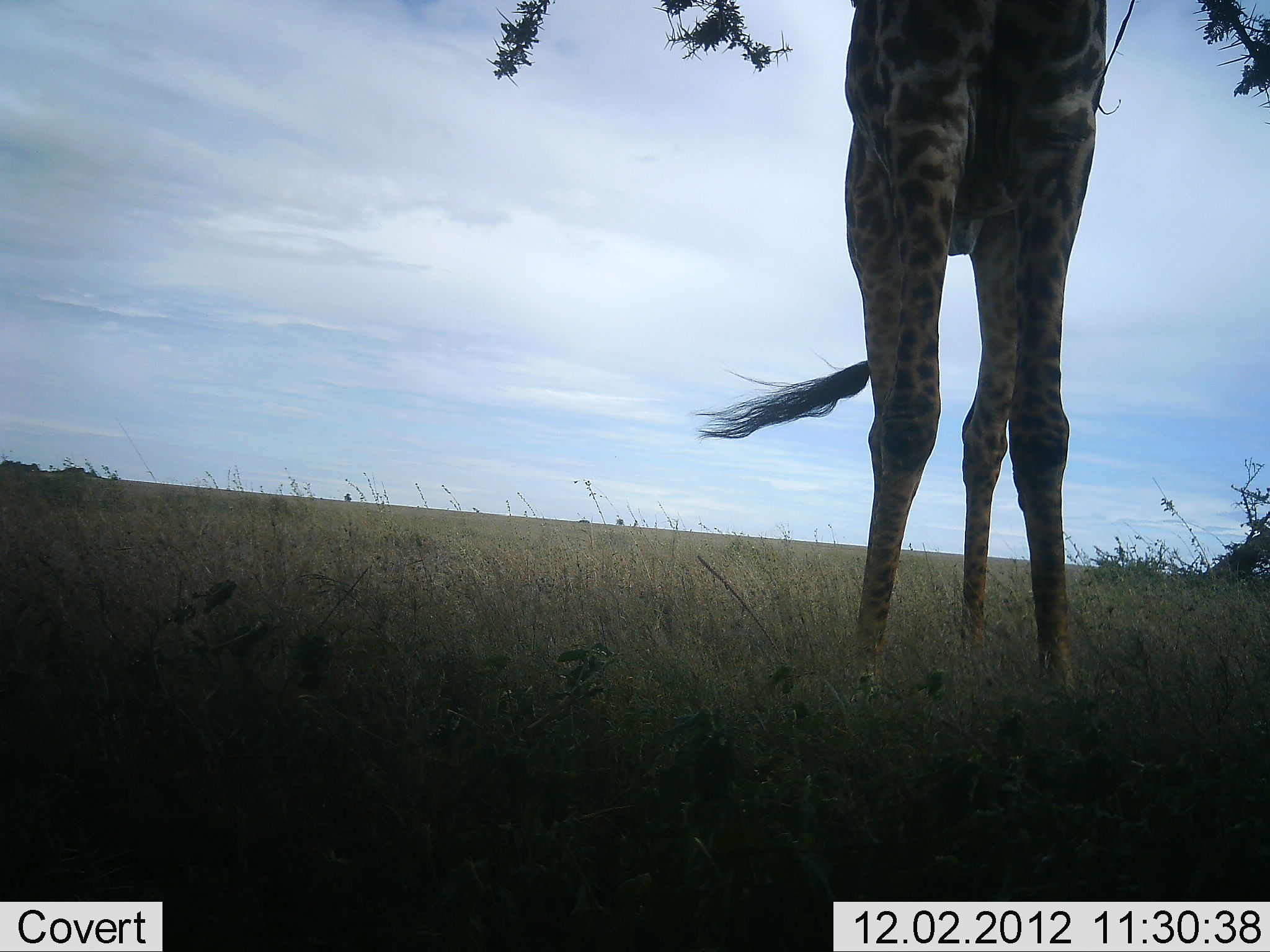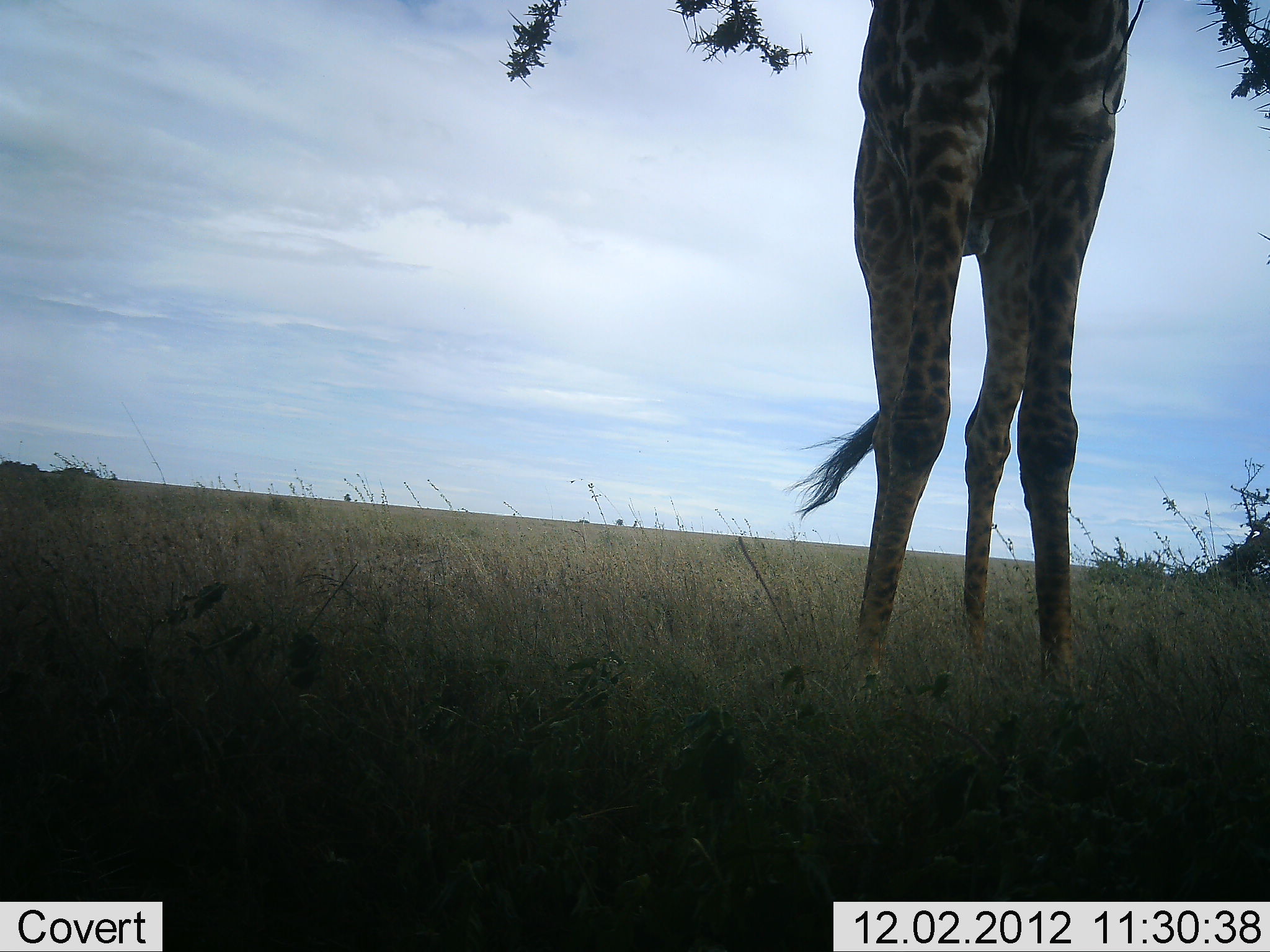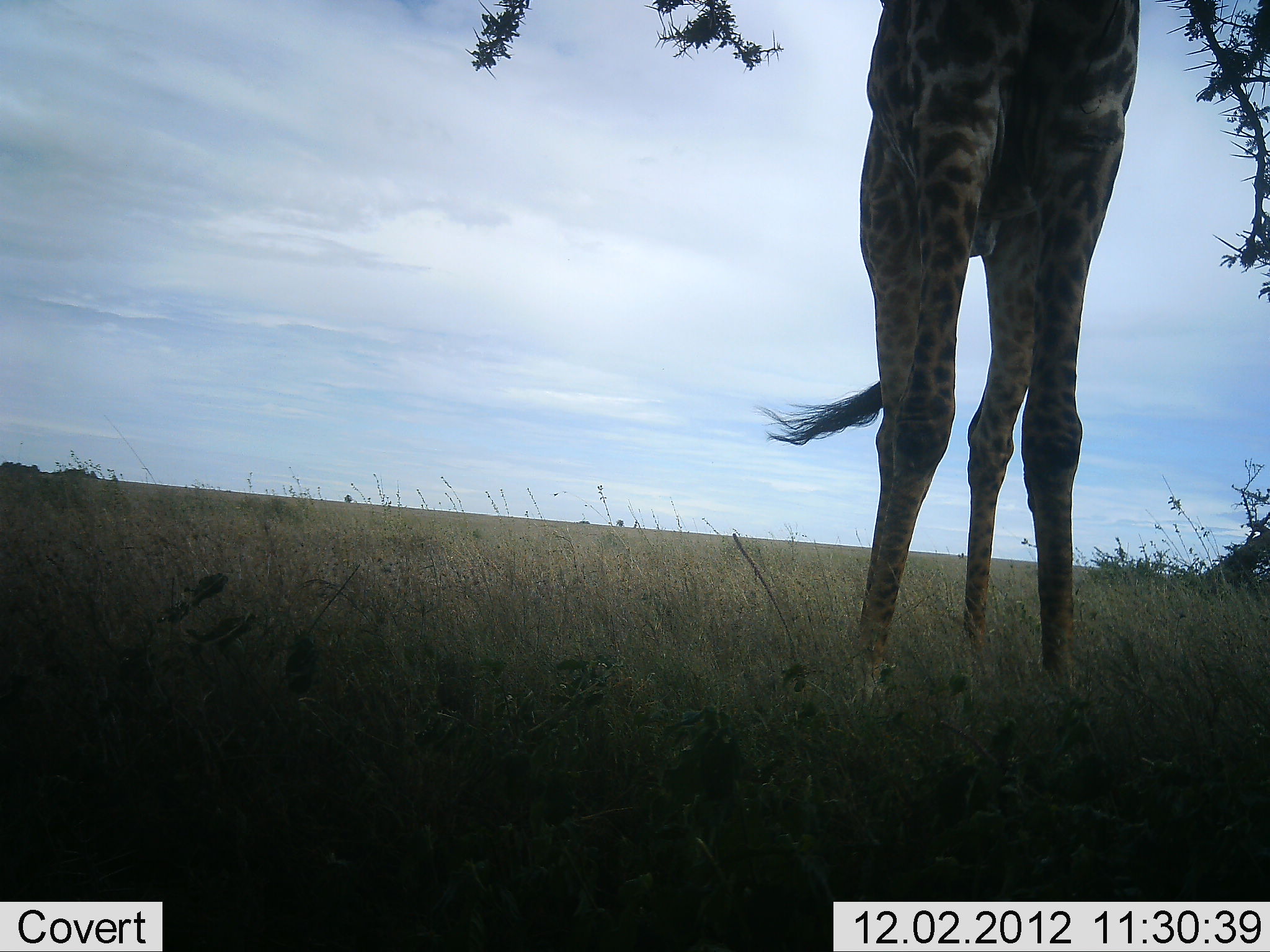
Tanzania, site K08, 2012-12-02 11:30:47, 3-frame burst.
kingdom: Animalia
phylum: Chordata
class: Mammalia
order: Artiodactyla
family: Giraffidae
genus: Giraffa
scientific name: Giraffa camelopardalis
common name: giraffe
Giraffe (Giraffa camelopardalis), count 1. Behavior (volunteer vote fractions): standing 60%, resting 0%, moving 0%, interacting 0%. Young present (vote fraction): 0%. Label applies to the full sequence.